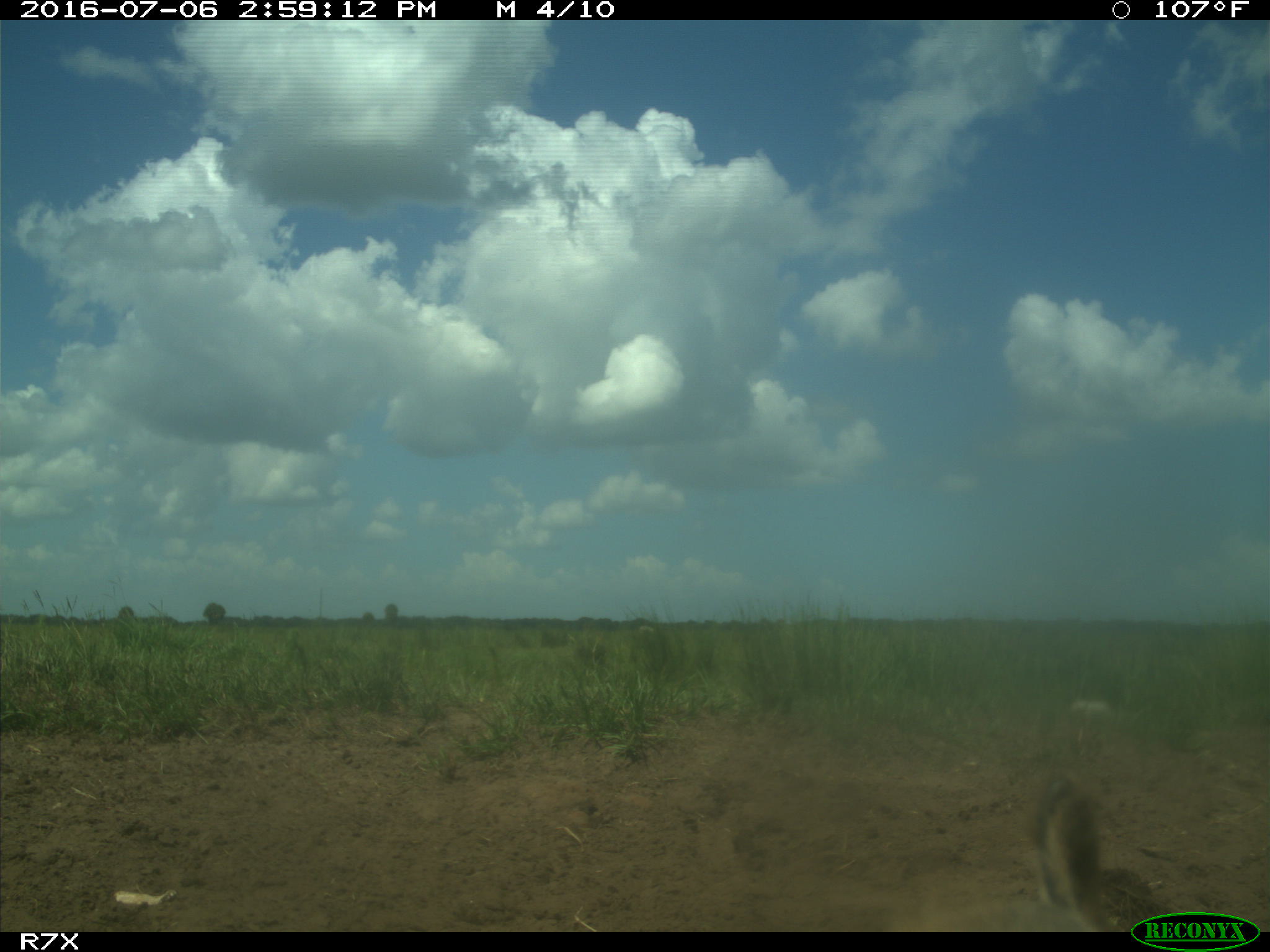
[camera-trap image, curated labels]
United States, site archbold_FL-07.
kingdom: Animalia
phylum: Chordata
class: Mammalia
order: Artiodactyla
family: Bovidae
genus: Bos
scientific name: Bos taurus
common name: domestic cow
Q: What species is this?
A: Bos taurus (domestic cow).